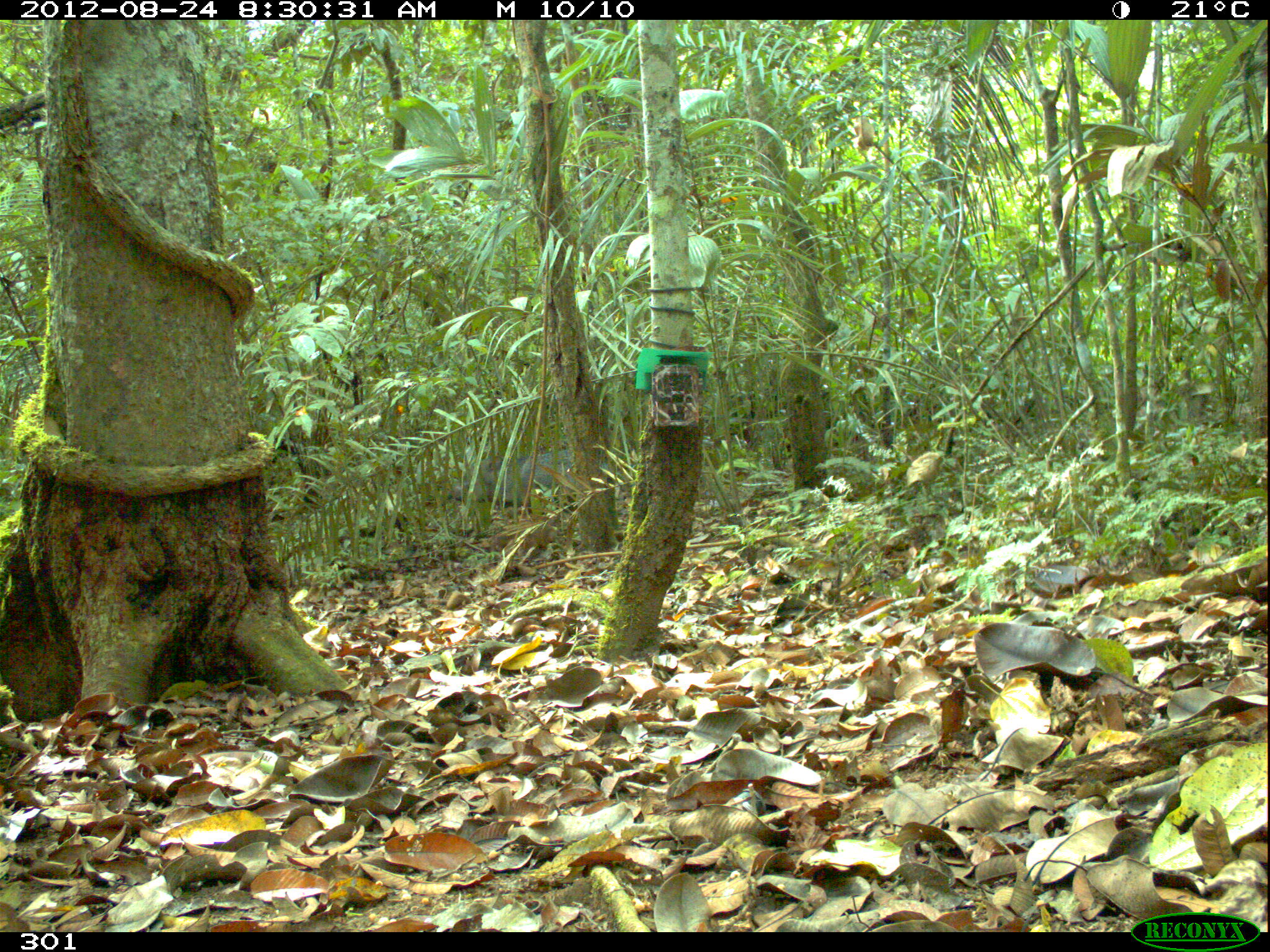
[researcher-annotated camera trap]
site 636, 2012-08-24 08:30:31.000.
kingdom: Animalia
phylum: Chordata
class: Mammalia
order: Artiodactyla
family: Tayassuidae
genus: Pecari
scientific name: Pecari tajacu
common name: collared peccary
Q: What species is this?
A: Pecari tajacu (collared peccary).